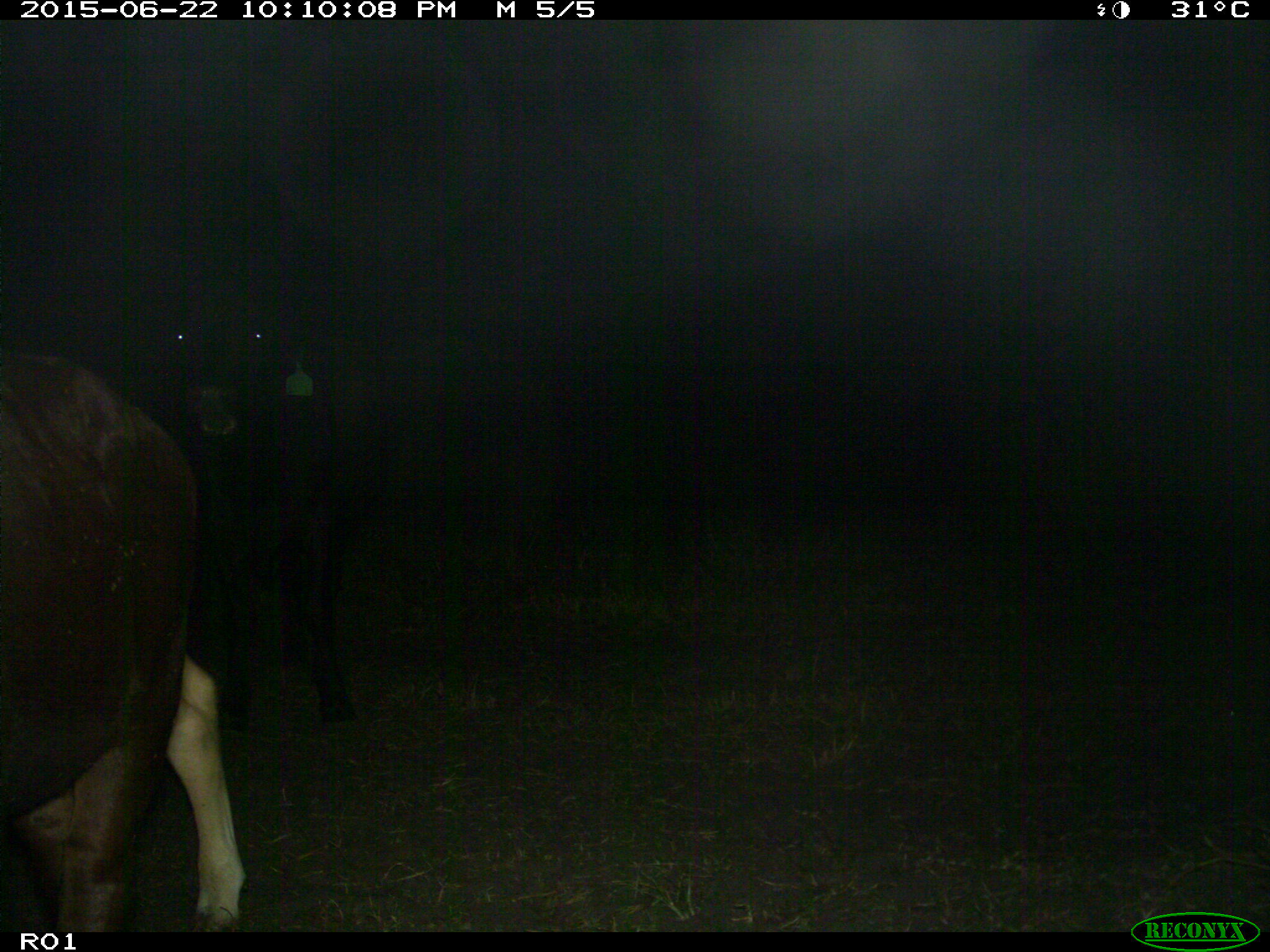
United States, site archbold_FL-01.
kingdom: Animalia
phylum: Chordata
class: Mammalia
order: Artiodactyla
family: Bovidae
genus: Bos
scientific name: Bos taurus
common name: domestic cow